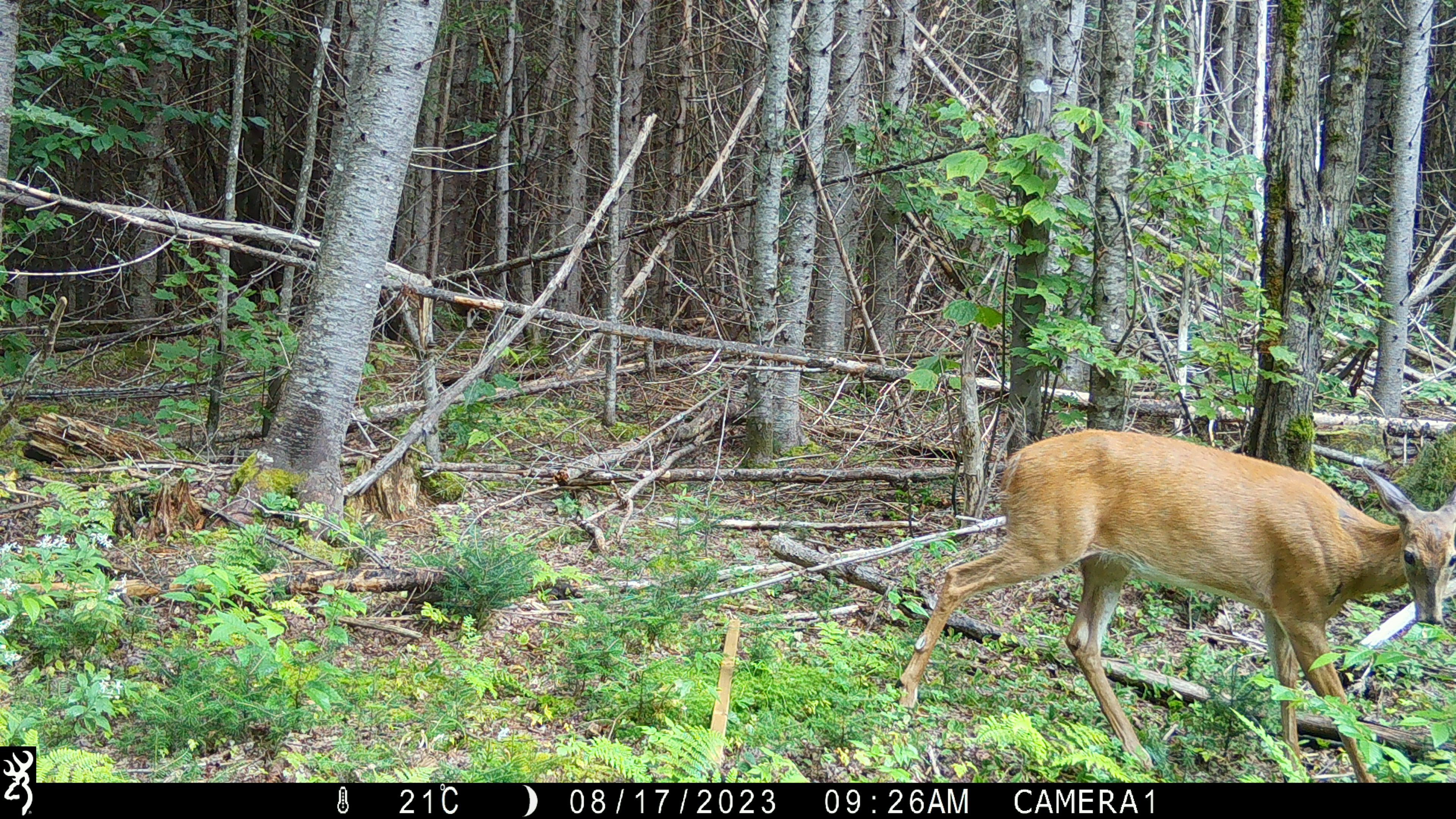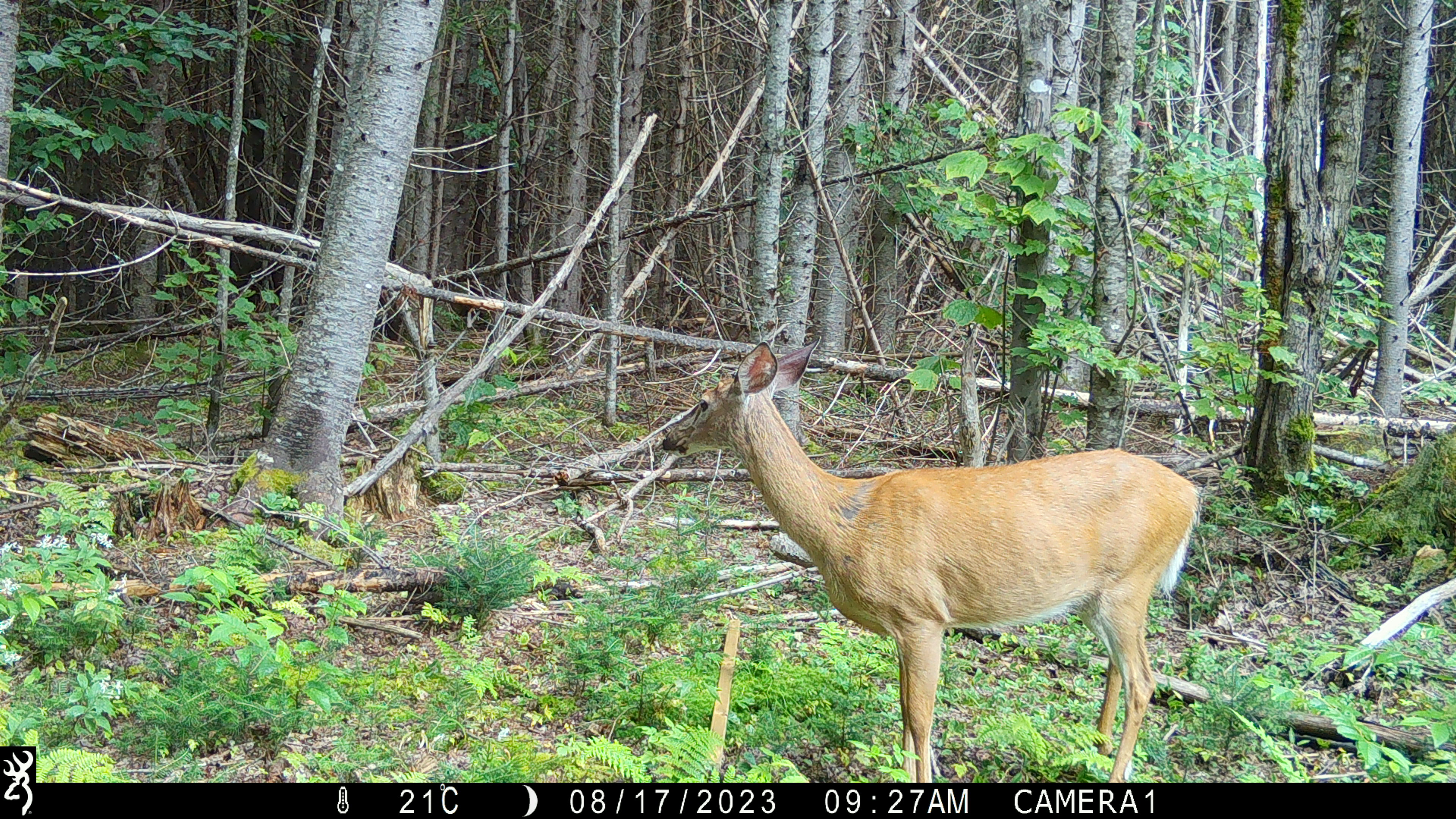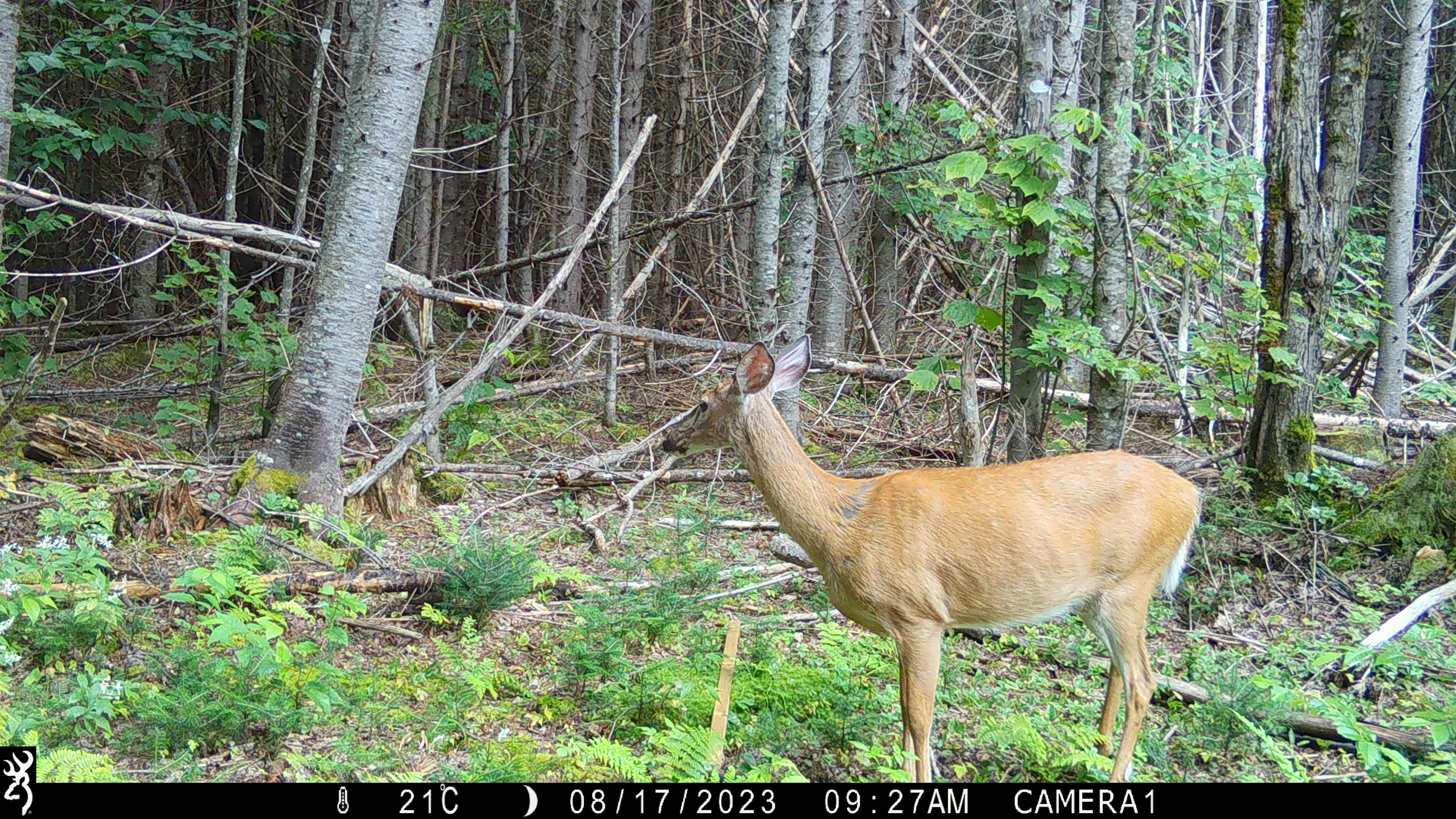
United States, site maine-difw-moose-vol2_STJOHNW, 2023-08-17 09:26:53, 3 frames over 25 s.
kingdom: Animalia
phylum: Chordata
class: Mammalia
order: Artiodactyla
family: Cervidae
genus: Odocoileus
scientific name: Odocoileus virginianus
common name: white-tailed deer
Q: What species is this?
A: White-tailed deer (Odocoileus virginianus).